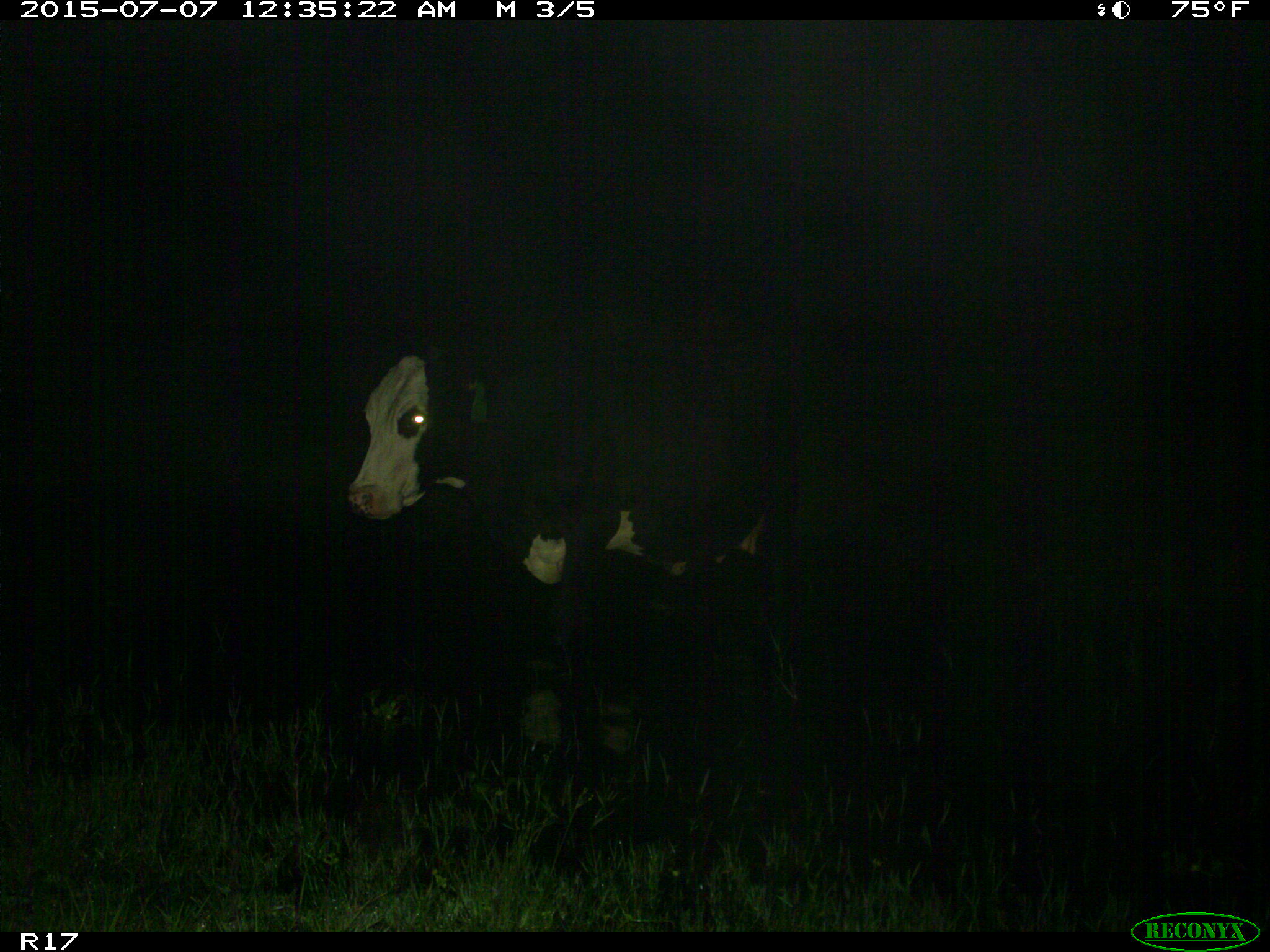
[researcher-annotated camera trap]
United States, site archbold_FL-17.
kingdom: Animalia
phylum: Chordata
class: Mammalia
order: Artiodactyla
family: Bovidae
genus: Bos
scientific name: Bos taurus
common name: domestic cow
Bos taurus (domestic cow).